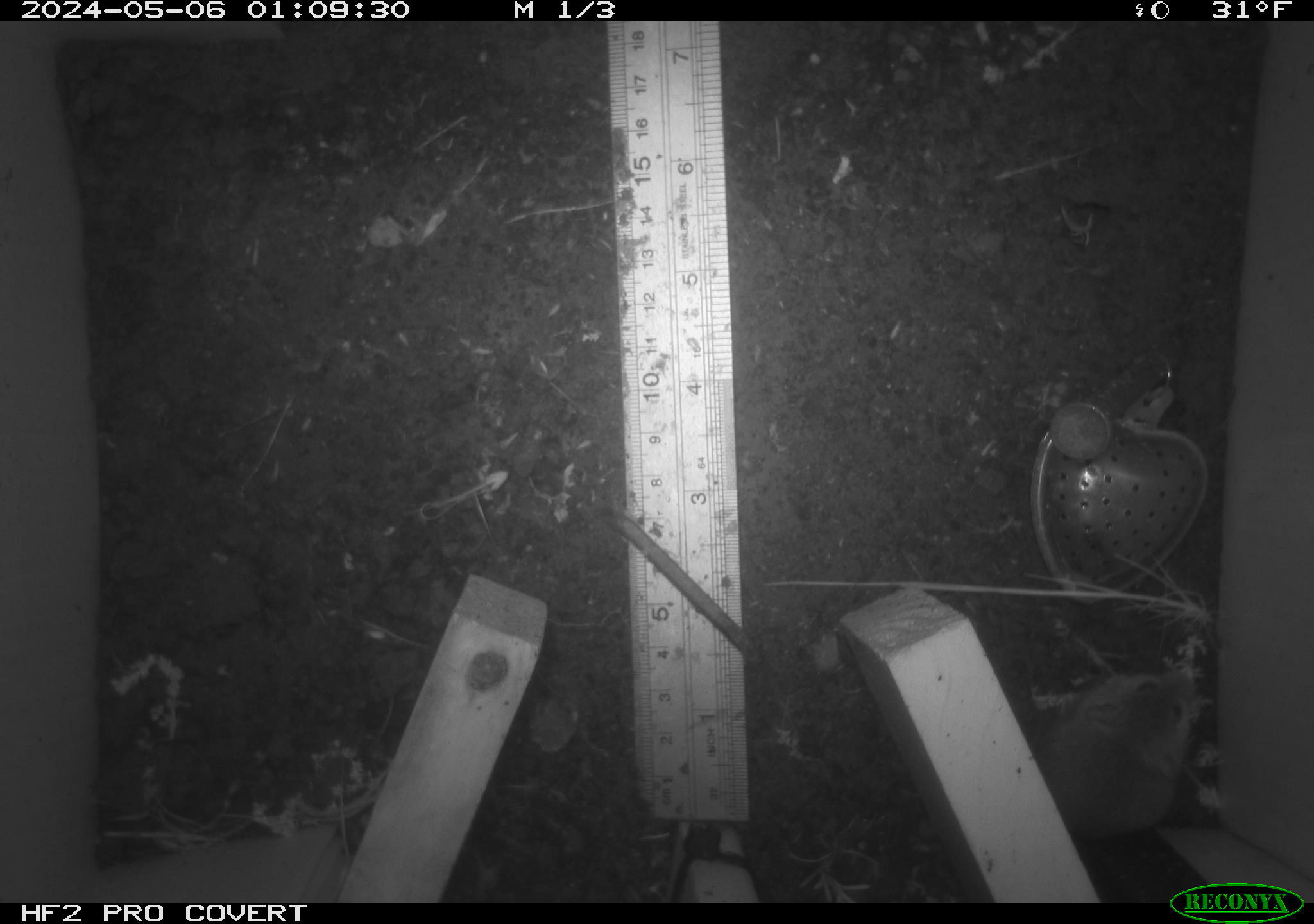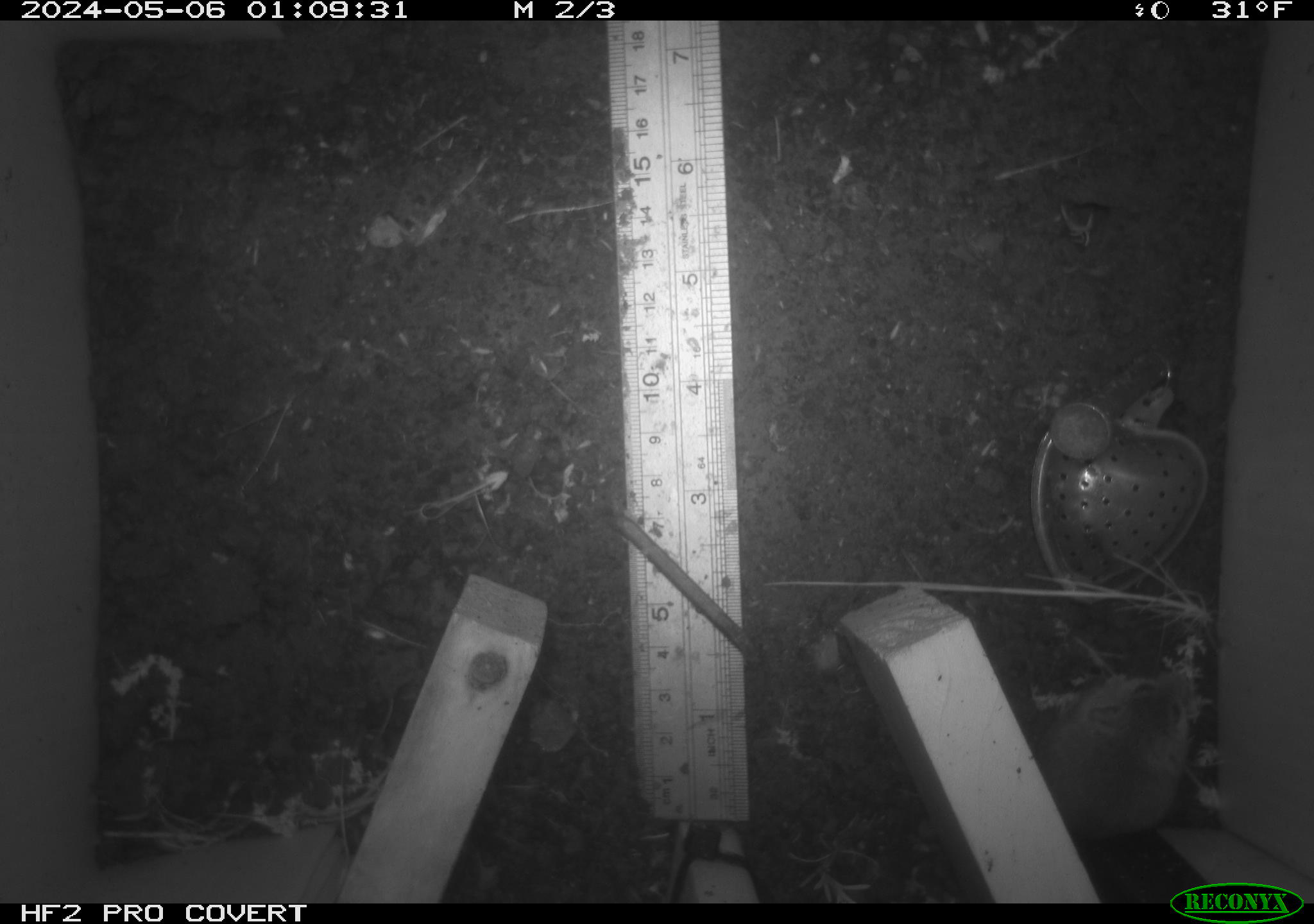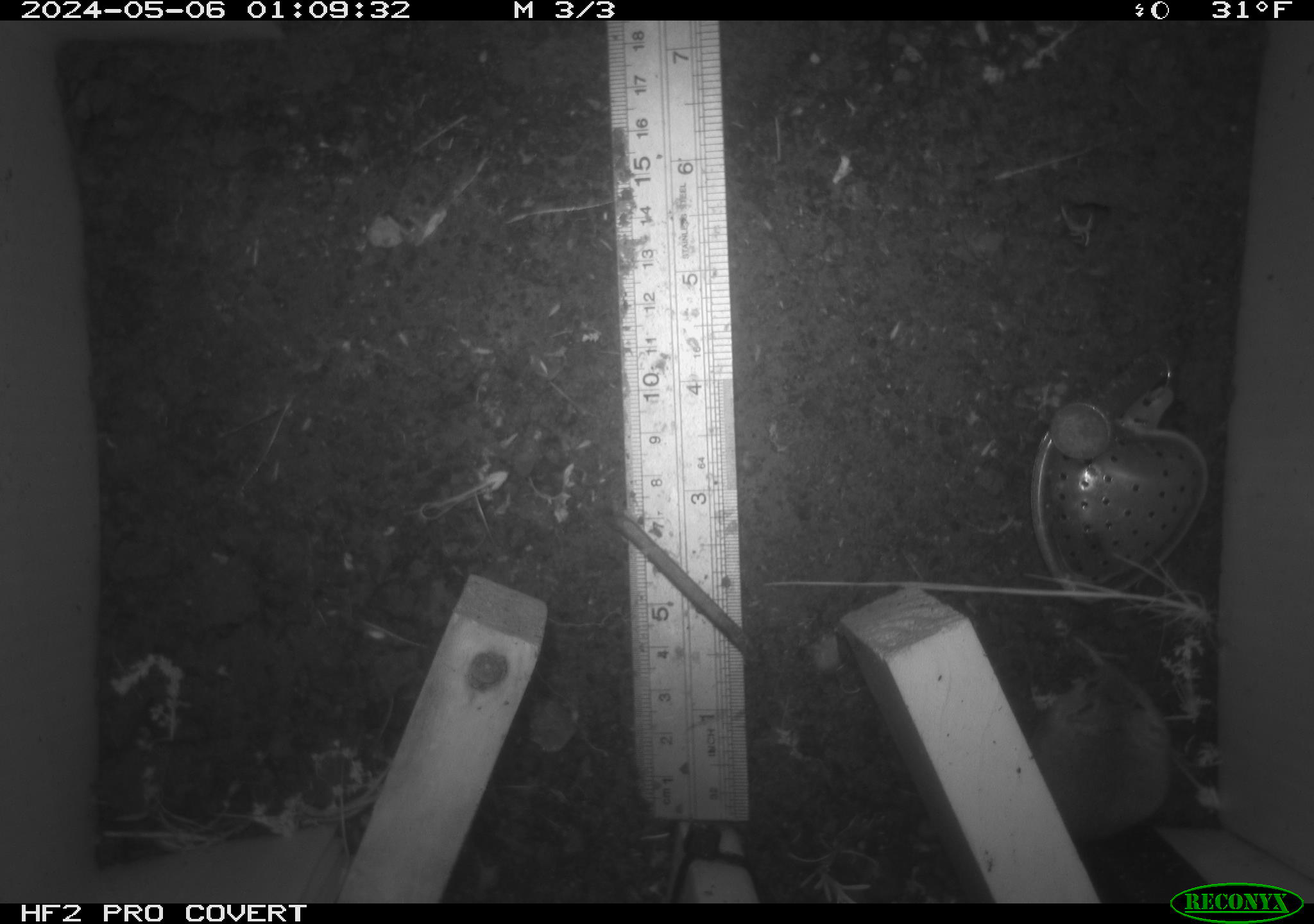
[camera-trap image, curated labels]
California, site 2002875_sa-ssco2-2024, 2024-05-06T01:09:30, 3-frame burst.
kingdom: Animalia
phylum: Chordata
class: Mammalia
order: Rodentia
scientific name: Rodentia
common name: mouse species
Mouse species (Rodentia).